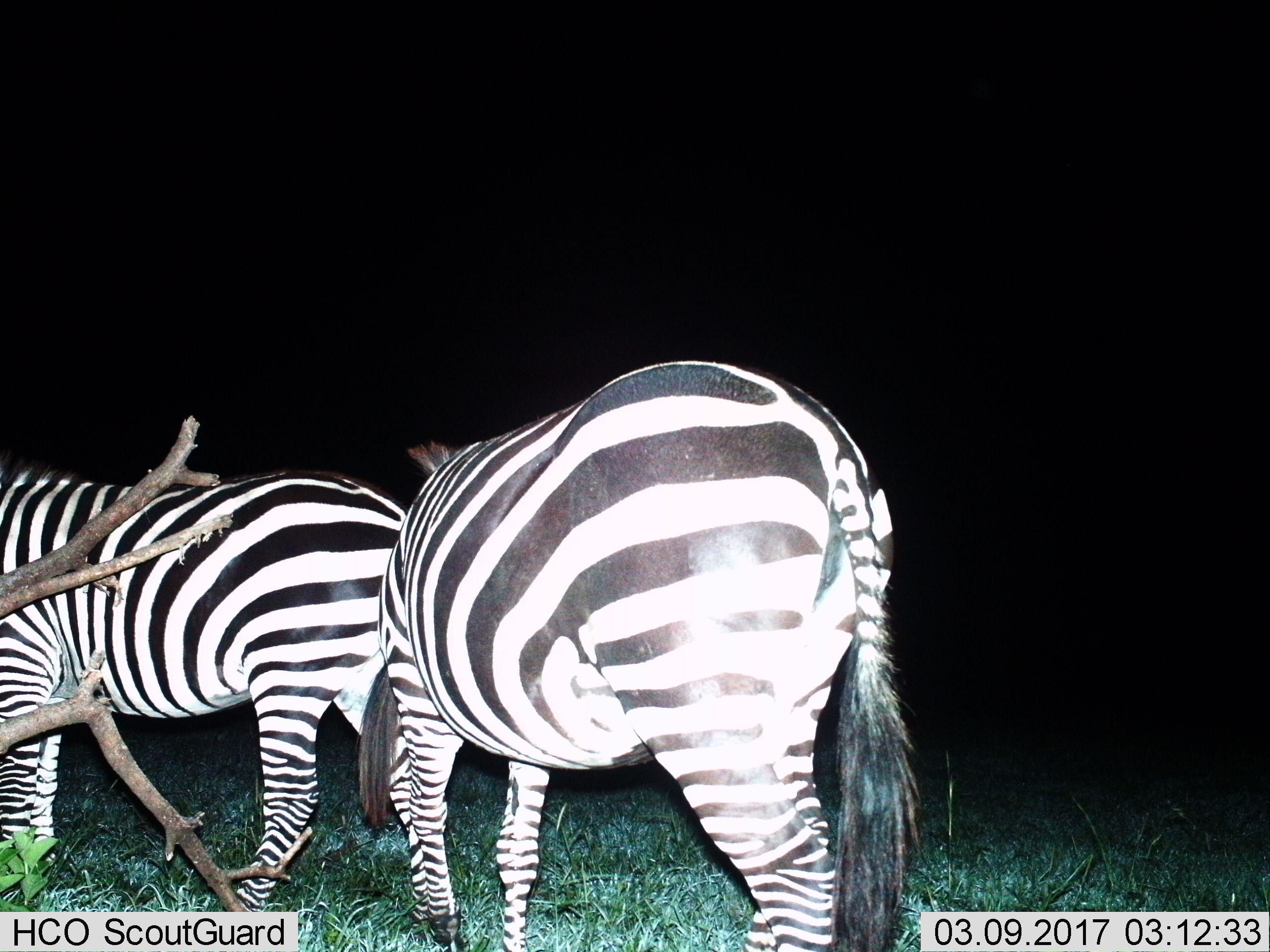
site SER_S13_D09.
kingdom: Animalia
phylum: Chordata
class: Mammalia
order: Perissodactyla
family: Equidae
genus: Equus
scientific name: Equus quagga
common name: plains zebra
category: zebraplains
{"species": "zebraplains (plains zebra) (Equus quagga)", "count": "2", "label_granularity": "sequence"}